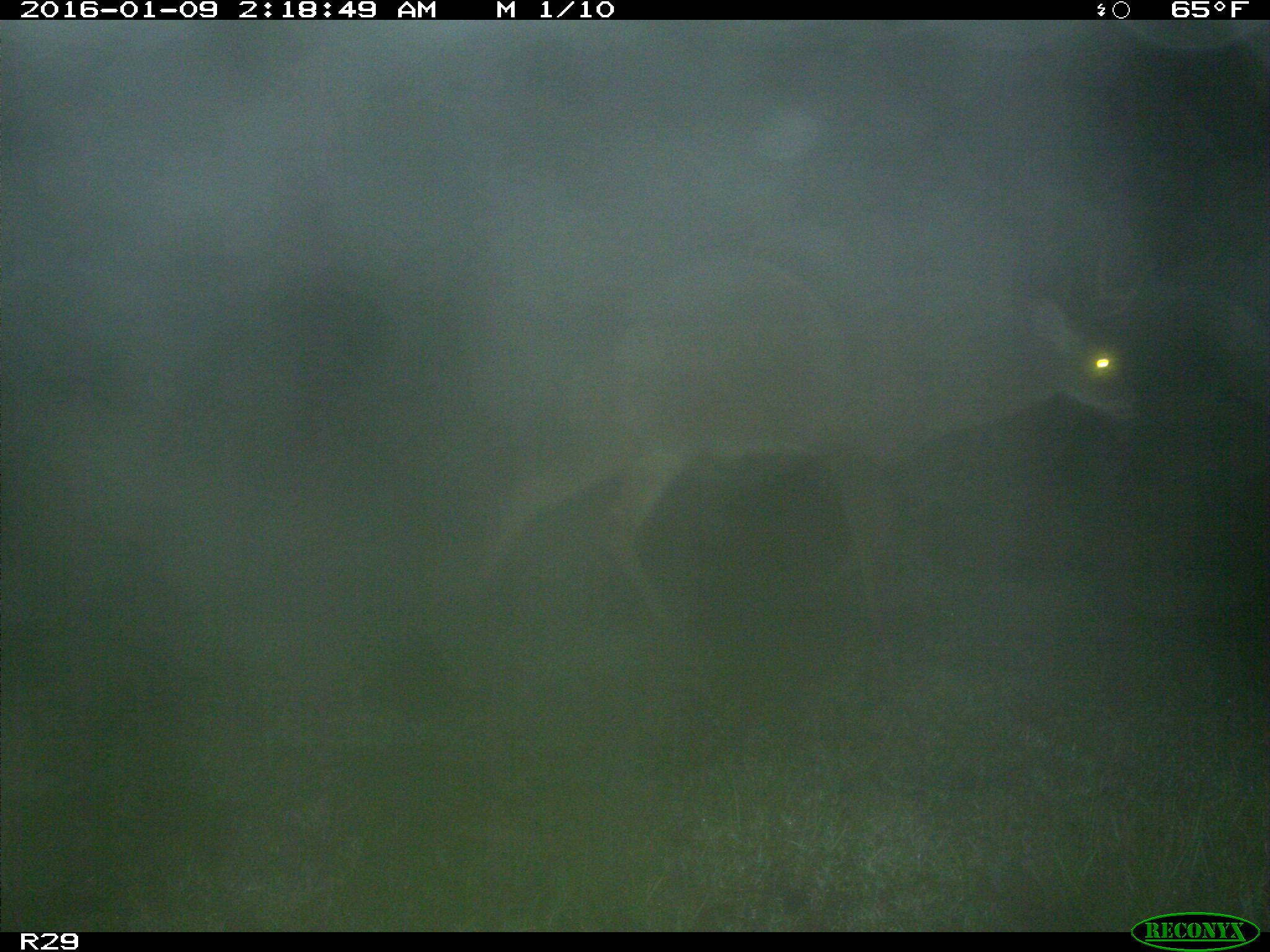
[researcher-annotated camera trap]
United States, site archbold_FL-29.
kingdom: Animalia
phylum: Chordata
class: Mammalia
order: Artiodactyla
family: Cervidae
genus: Odocoileus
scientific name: Odocoileus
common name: deer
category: unidentified deer